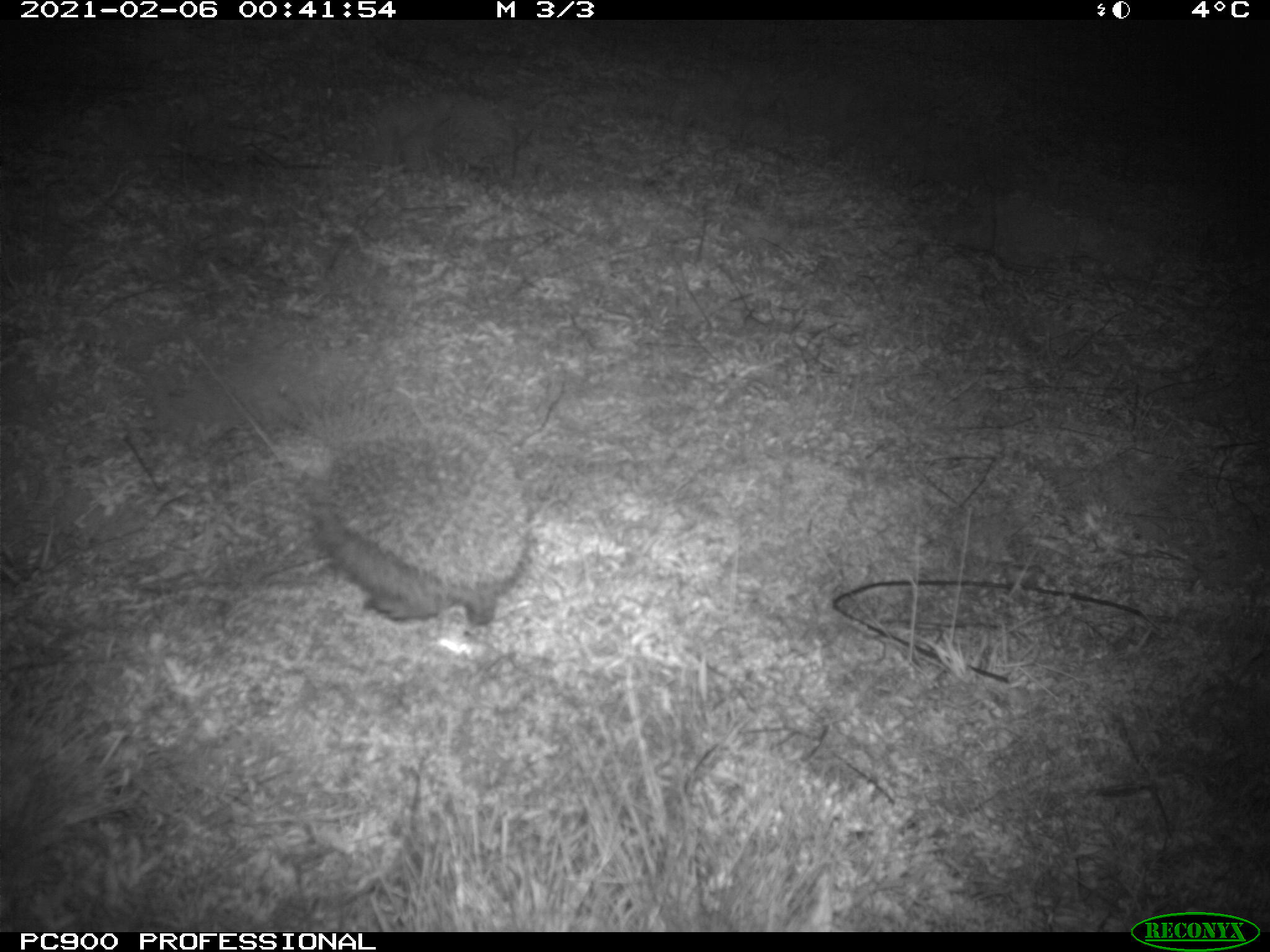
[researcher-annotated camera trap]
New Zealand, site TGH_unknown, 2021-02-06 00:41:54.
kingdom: Animalia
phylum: Chordata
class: Mammalia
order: Eulipotyphla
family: Erinaceidae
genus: Erinaceus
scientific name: Erinaceus europaeus europaeus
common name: european hedgehog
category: hedgehog